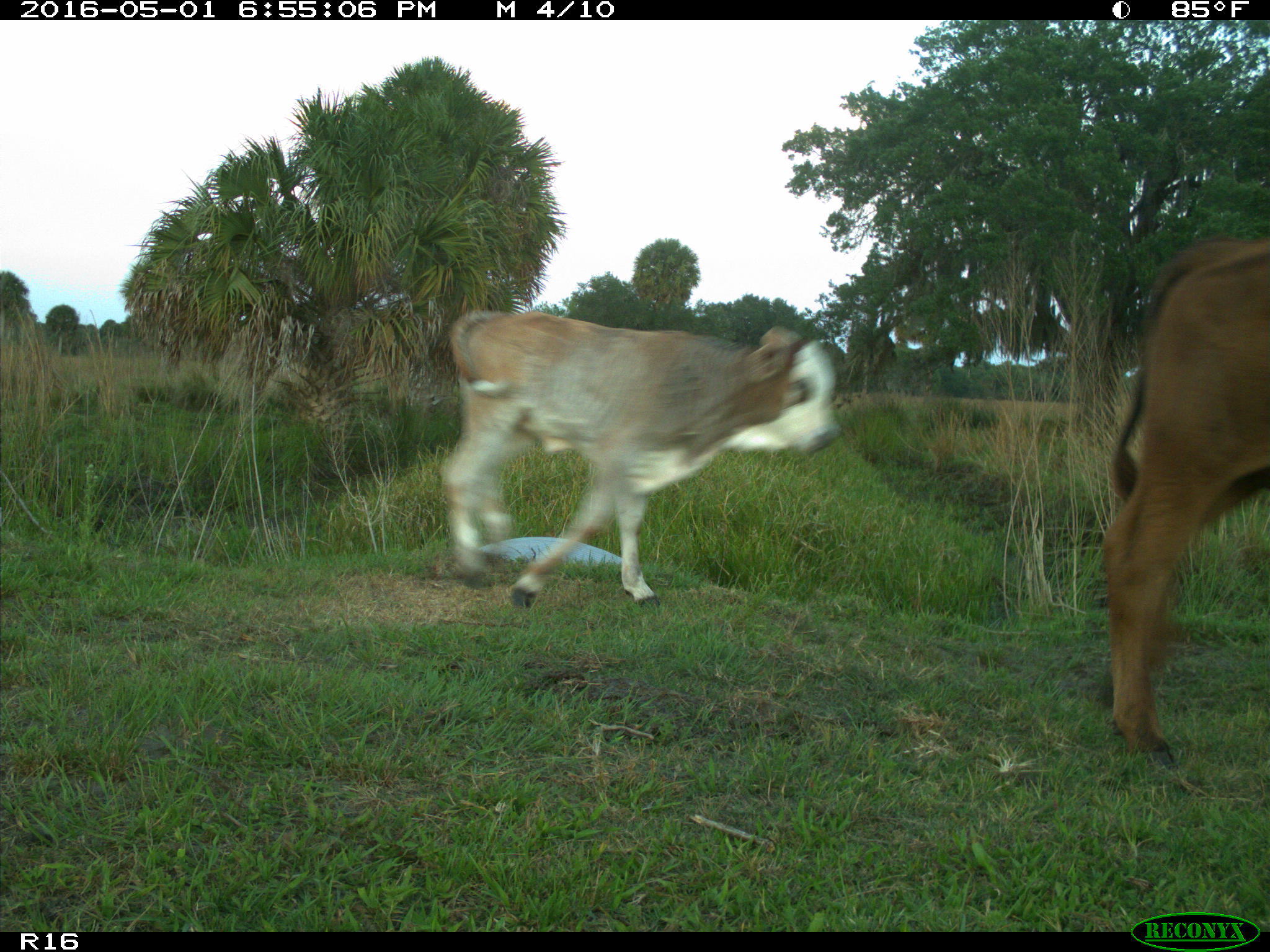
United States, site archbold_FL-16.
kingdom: Animalia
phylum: Chordata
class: Mammalia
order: Artiodactyla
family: Bovidae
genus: Bos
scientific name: Bos taurus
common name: domestic cow